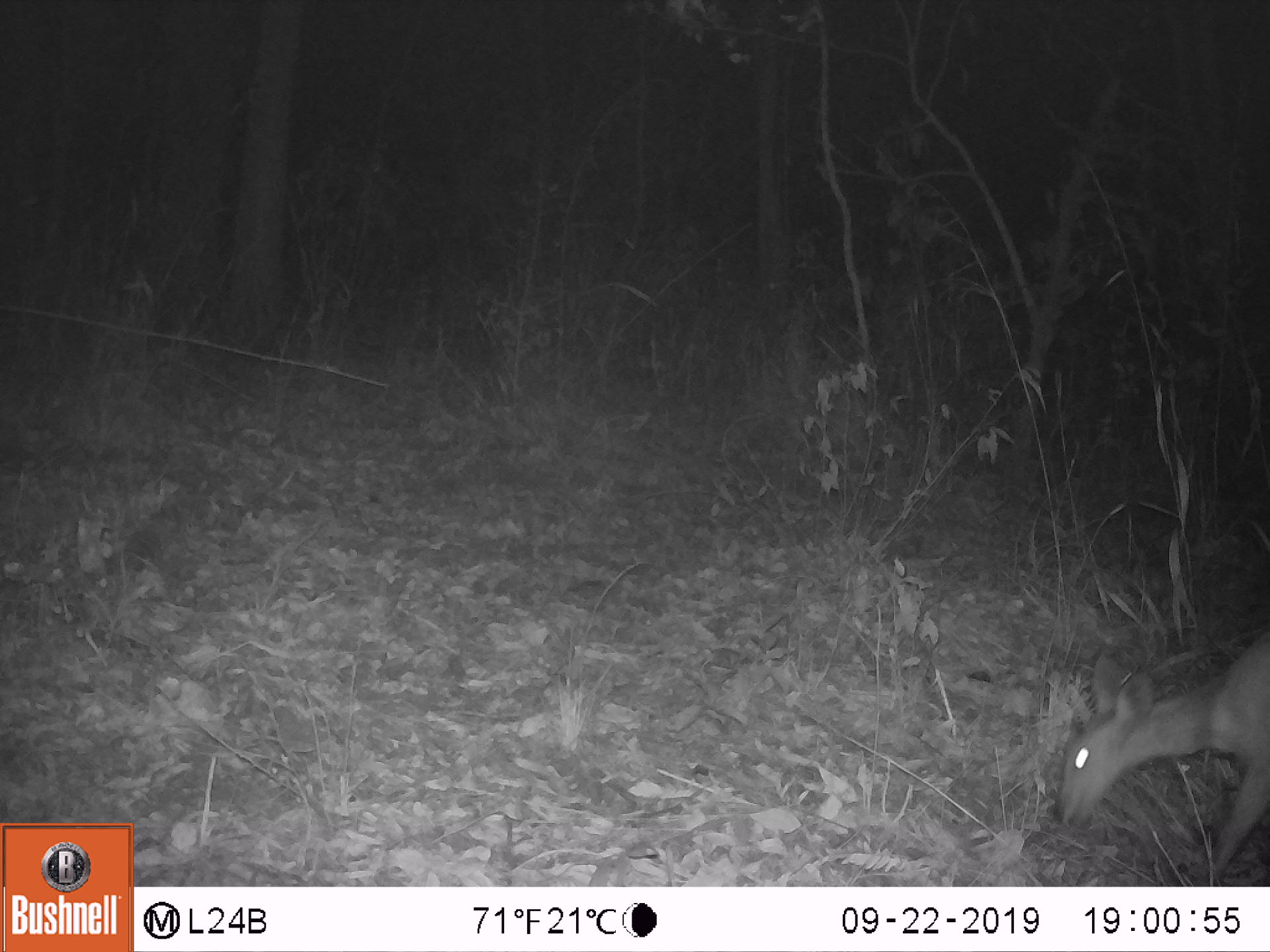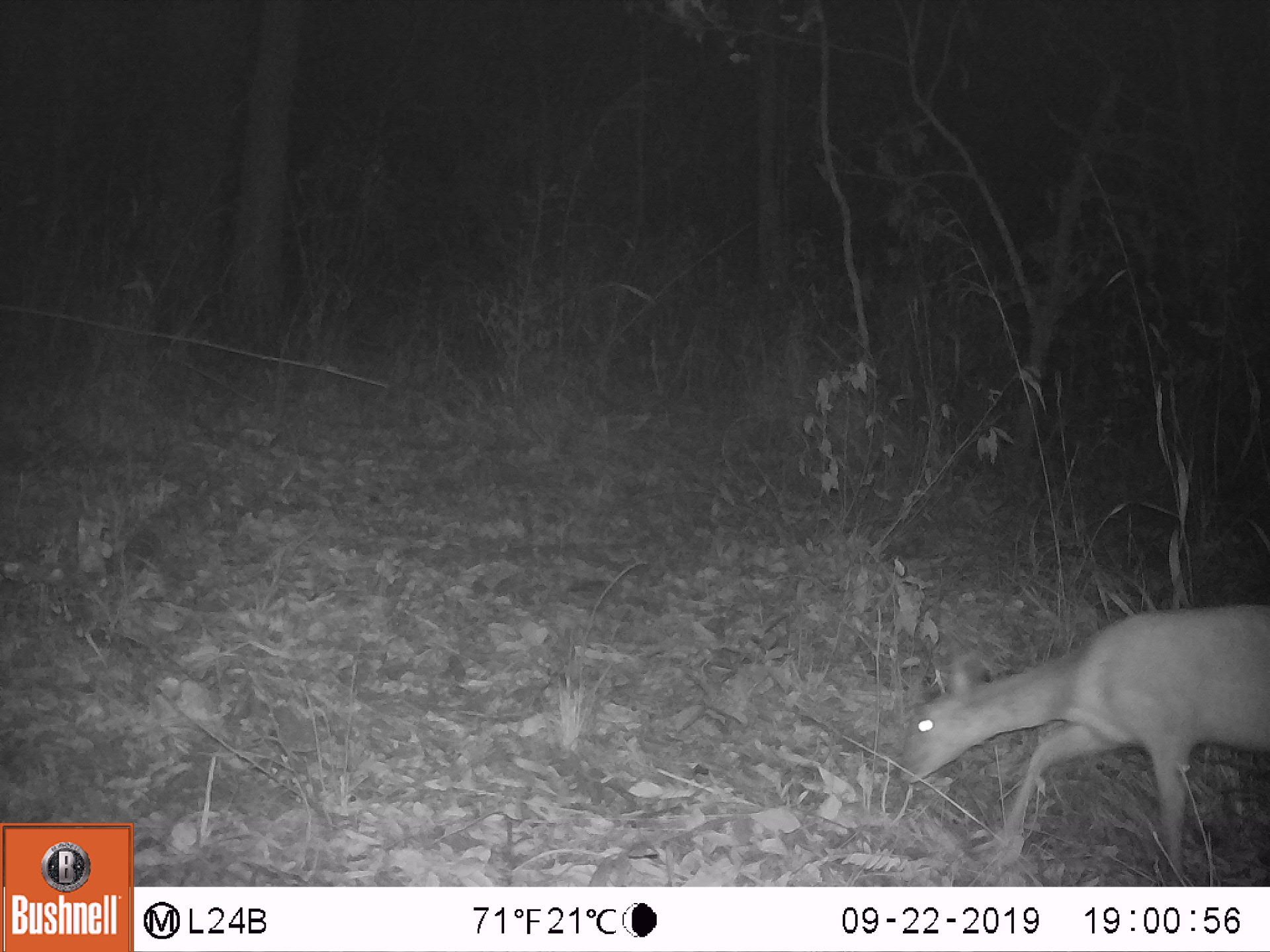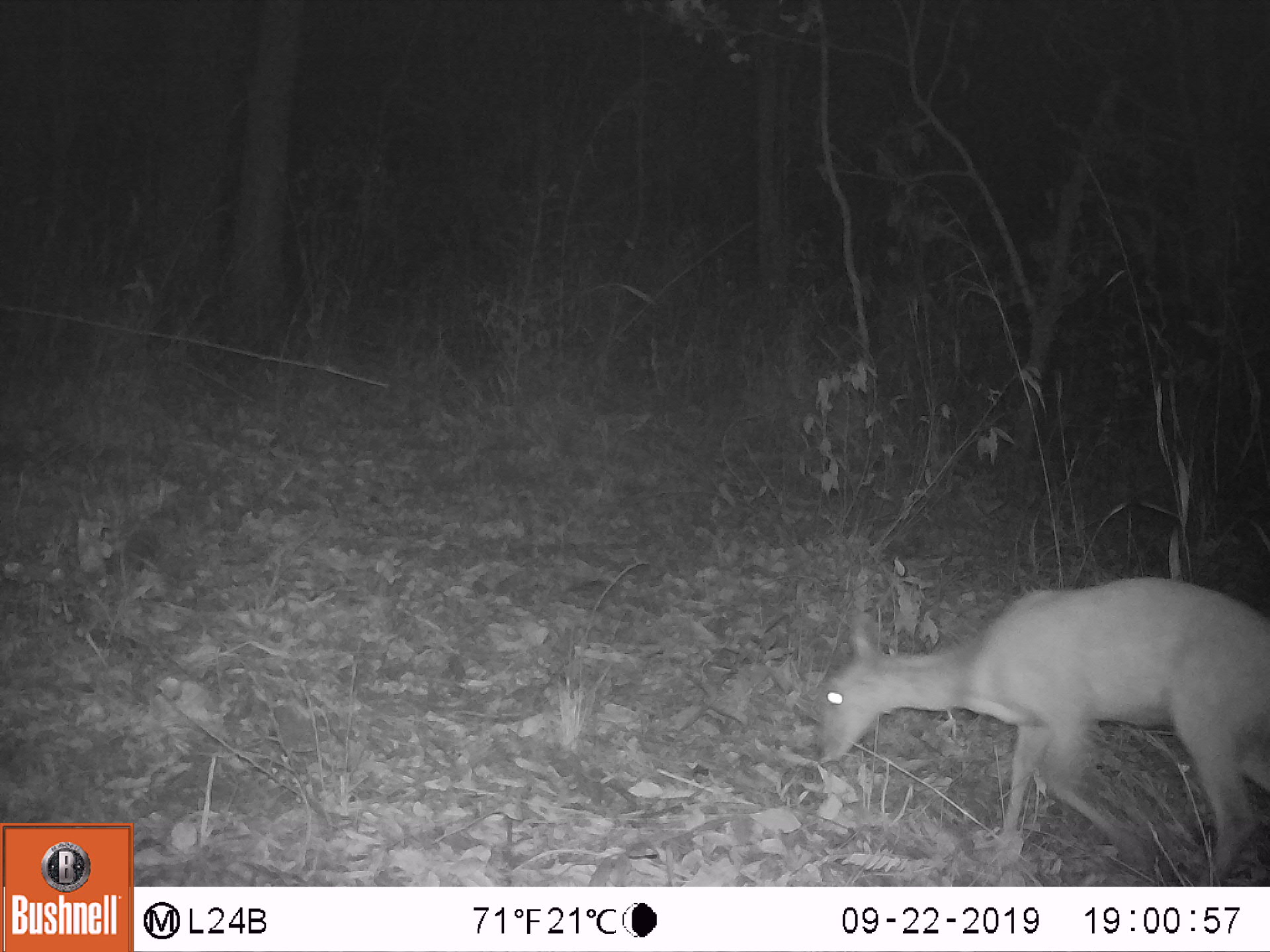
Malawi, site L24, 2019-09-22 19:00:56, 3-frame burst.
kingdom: Animalia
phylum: Chordata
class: Mammalia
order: Artiodactyla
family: Bovidae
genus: Tragelaphus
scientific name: Tragelaphus sylvaticus sylvaticus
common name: cape bushbuck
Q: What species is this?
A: Cape bushbuck (Tragelaphus sylvaticus sylvaticus).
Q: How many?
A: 1.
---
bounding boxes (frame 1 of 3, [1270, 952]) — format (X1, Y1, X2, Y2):
cape bushbuck: (1052, 627, 1264, 872)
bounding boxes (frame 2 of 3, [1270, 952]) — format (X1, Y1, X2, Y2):
cape bushbuck: (888, 591, 1264, 872)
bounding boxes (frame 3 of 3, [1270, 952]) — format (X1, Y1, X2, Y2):
cape bushbuck: (808, 572, 1264, 880)